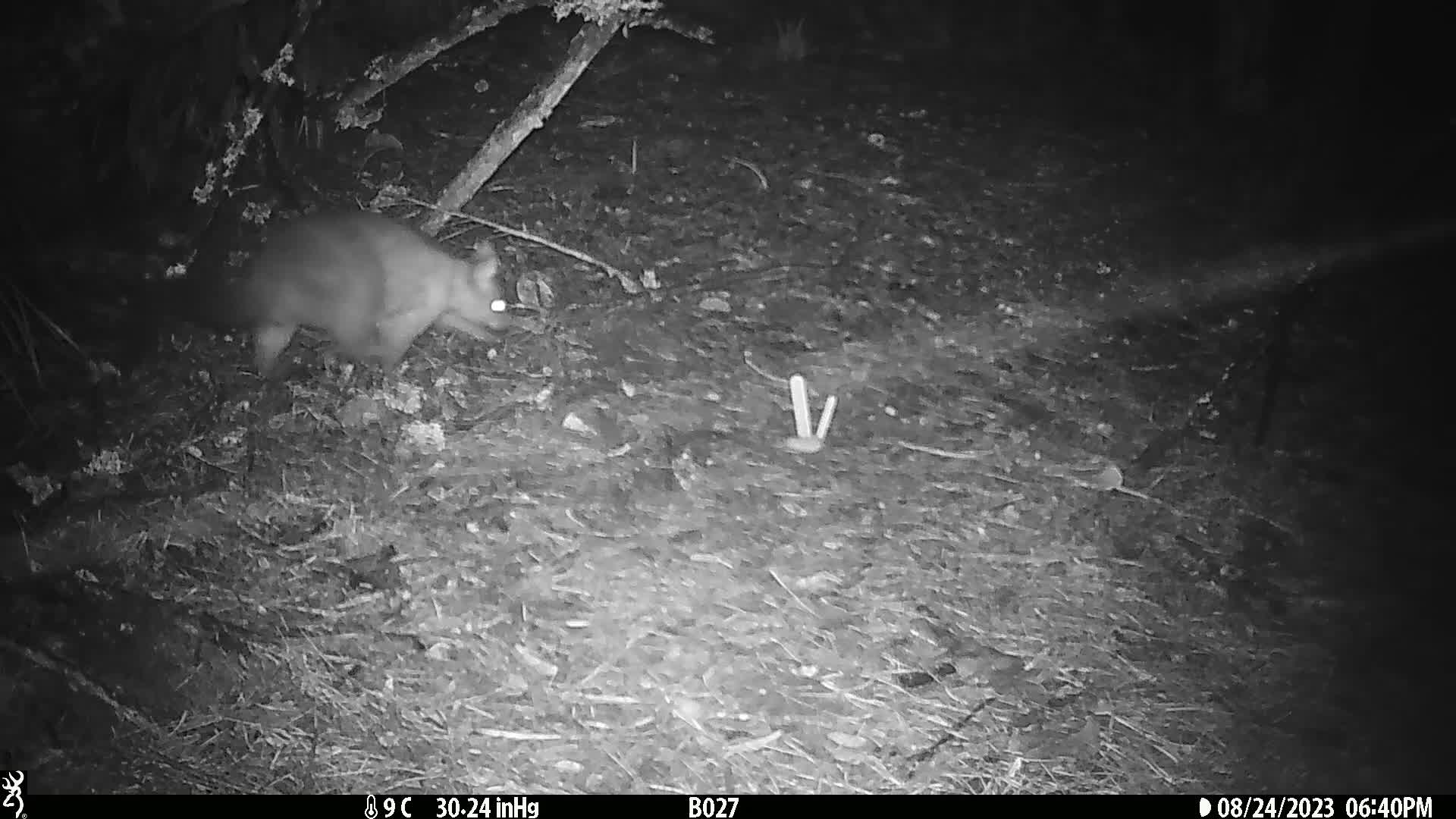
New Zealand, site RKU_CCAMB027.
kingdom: Animalia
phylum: Chordata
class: Mammalia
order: Diprotodontia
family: Phalangeridae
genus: Trichosurus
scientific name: Trichosurus vulpecula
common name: common brushtail possum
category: possum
Possum (common brushtail possum) (Trichosurus vulpecula).